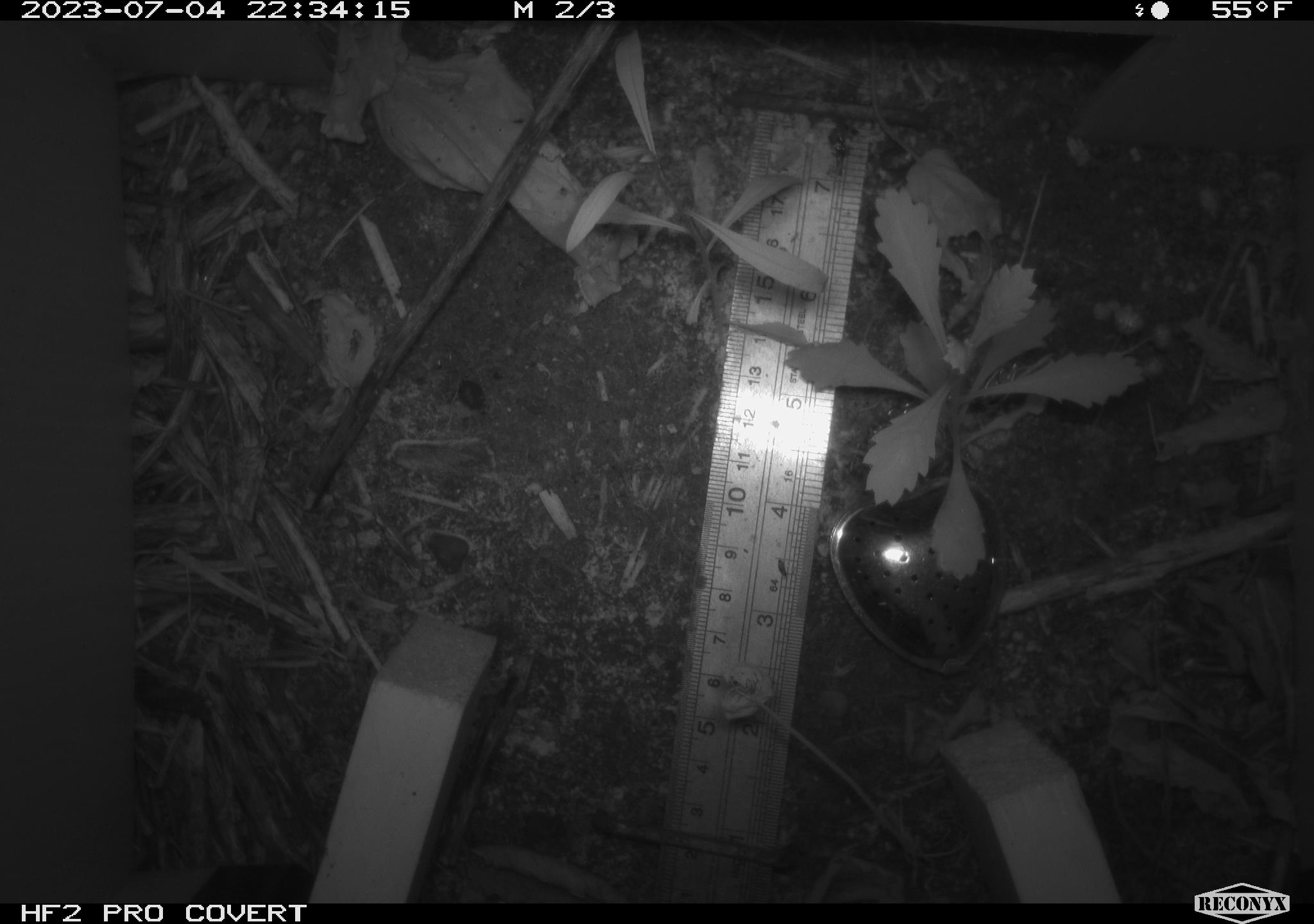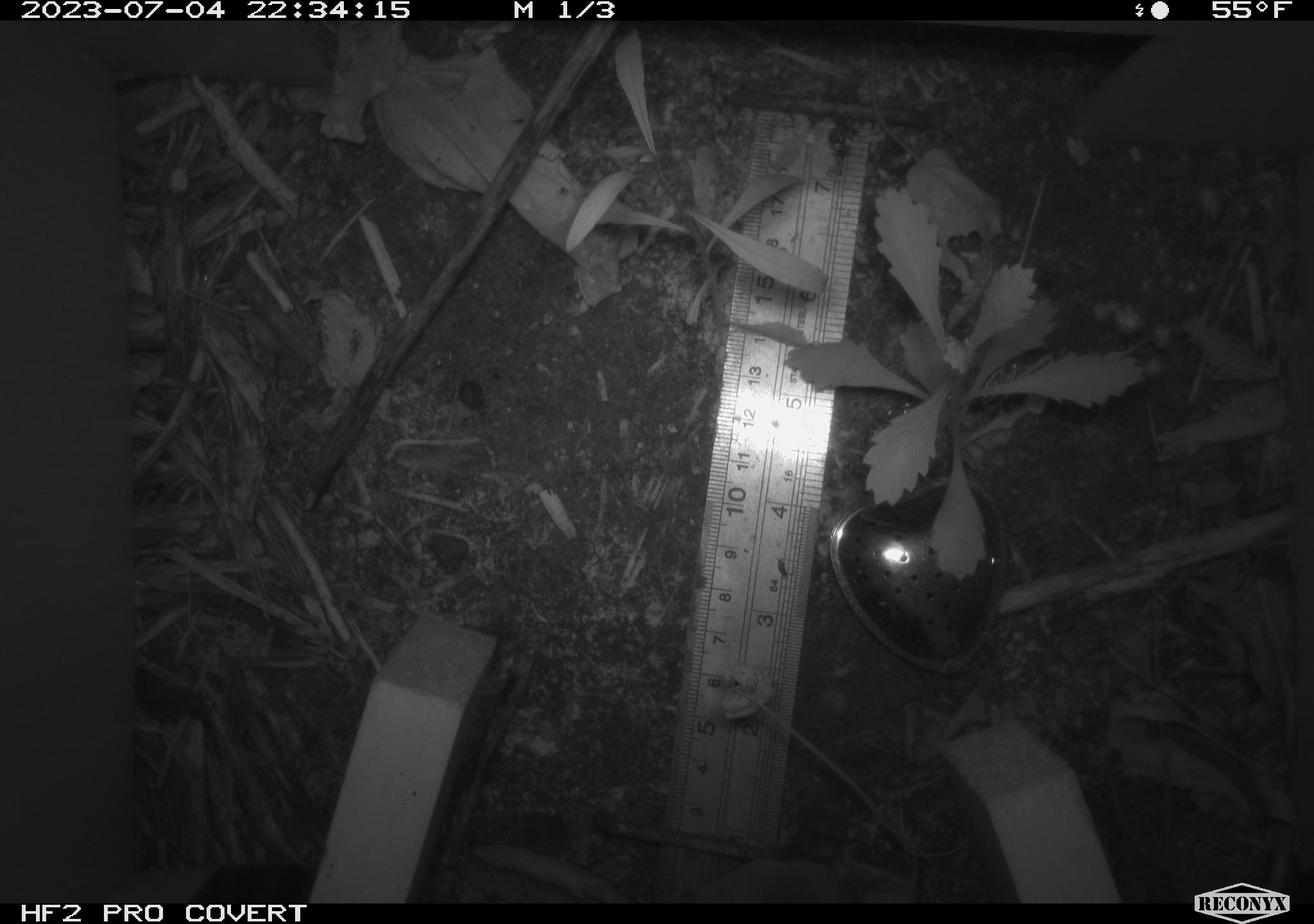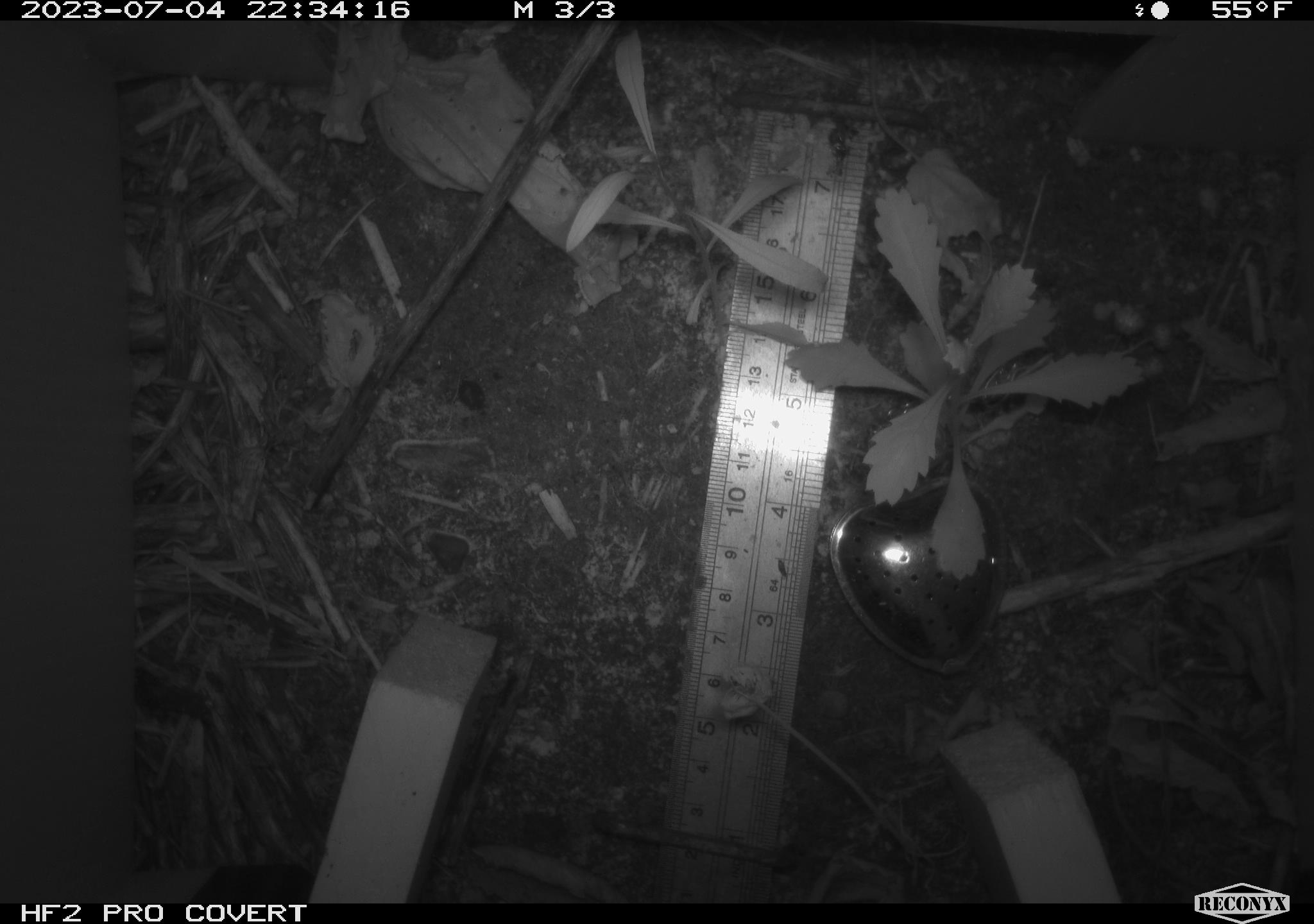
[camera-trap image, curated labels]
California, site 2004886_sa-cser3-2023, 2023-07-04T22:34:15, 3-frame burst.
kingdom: Animalia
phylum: Chordata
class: Mammalia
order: Eulipotyphla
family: Soricidae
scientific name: Soricidae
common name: shrews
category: soricidae family